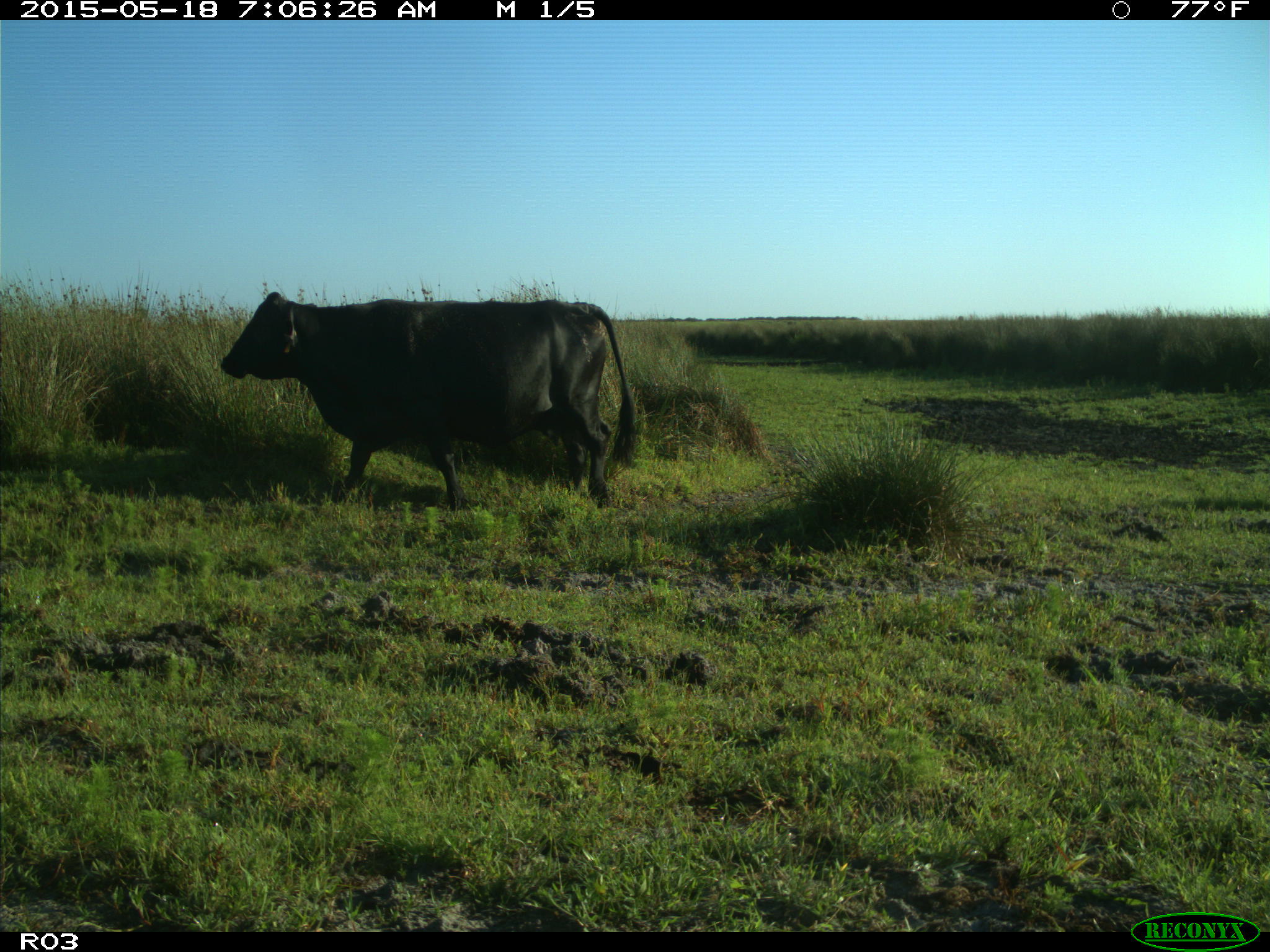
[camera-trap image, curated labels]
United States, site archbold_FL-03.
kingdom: Animalia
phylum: Chordata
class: Mammalia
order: Artiodactyla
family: Bovidae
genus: Bos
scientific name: Bos taurus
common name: domestic cow